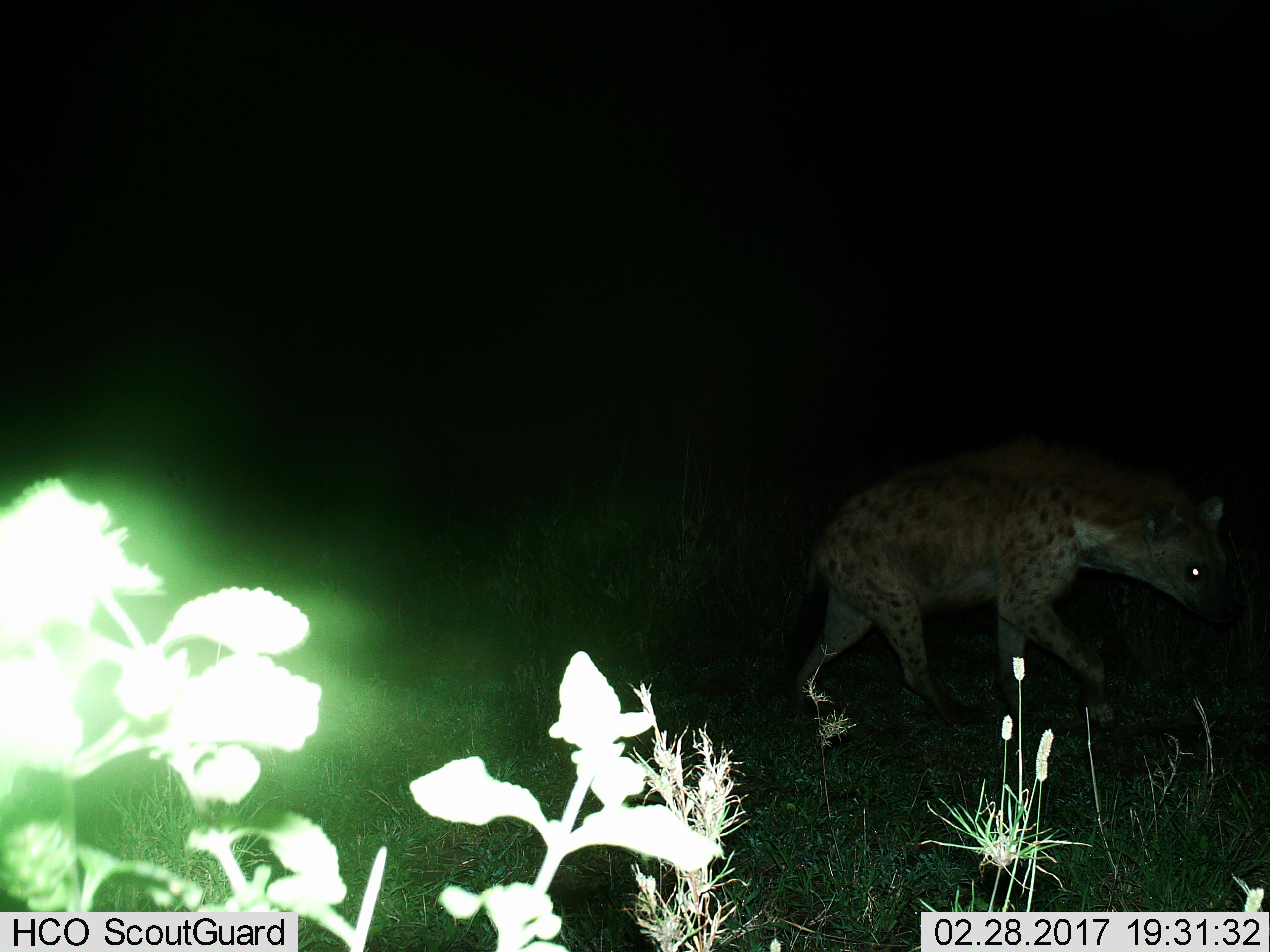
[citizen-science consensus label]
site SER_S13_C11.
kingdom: Animalia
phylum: Chordata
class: Mammalia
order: Carnivora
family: Hyaenidae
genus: Crocuta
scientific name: Crocuta crocuta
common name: spotted hyena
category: hyenaspotted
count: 1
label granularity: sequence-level